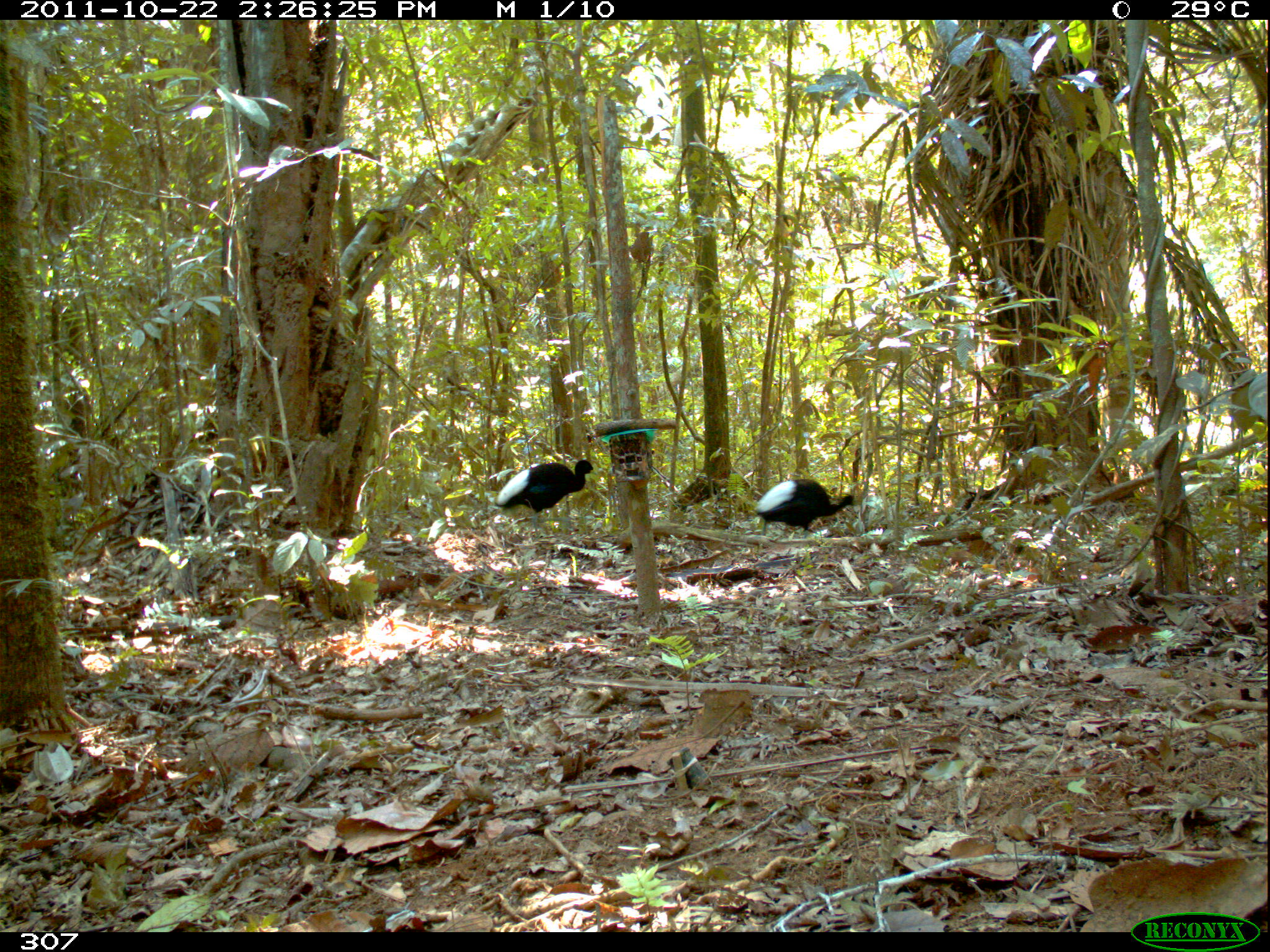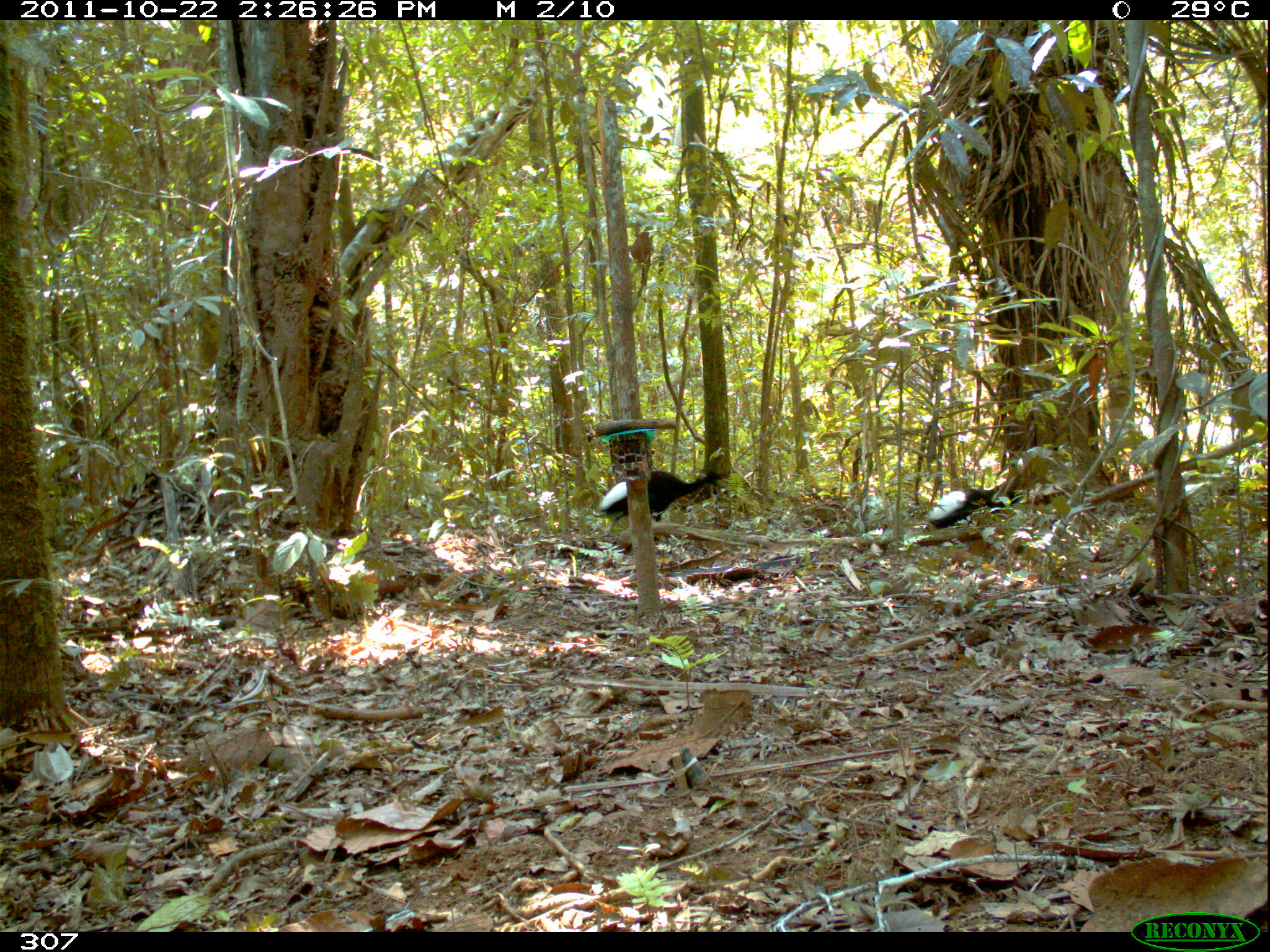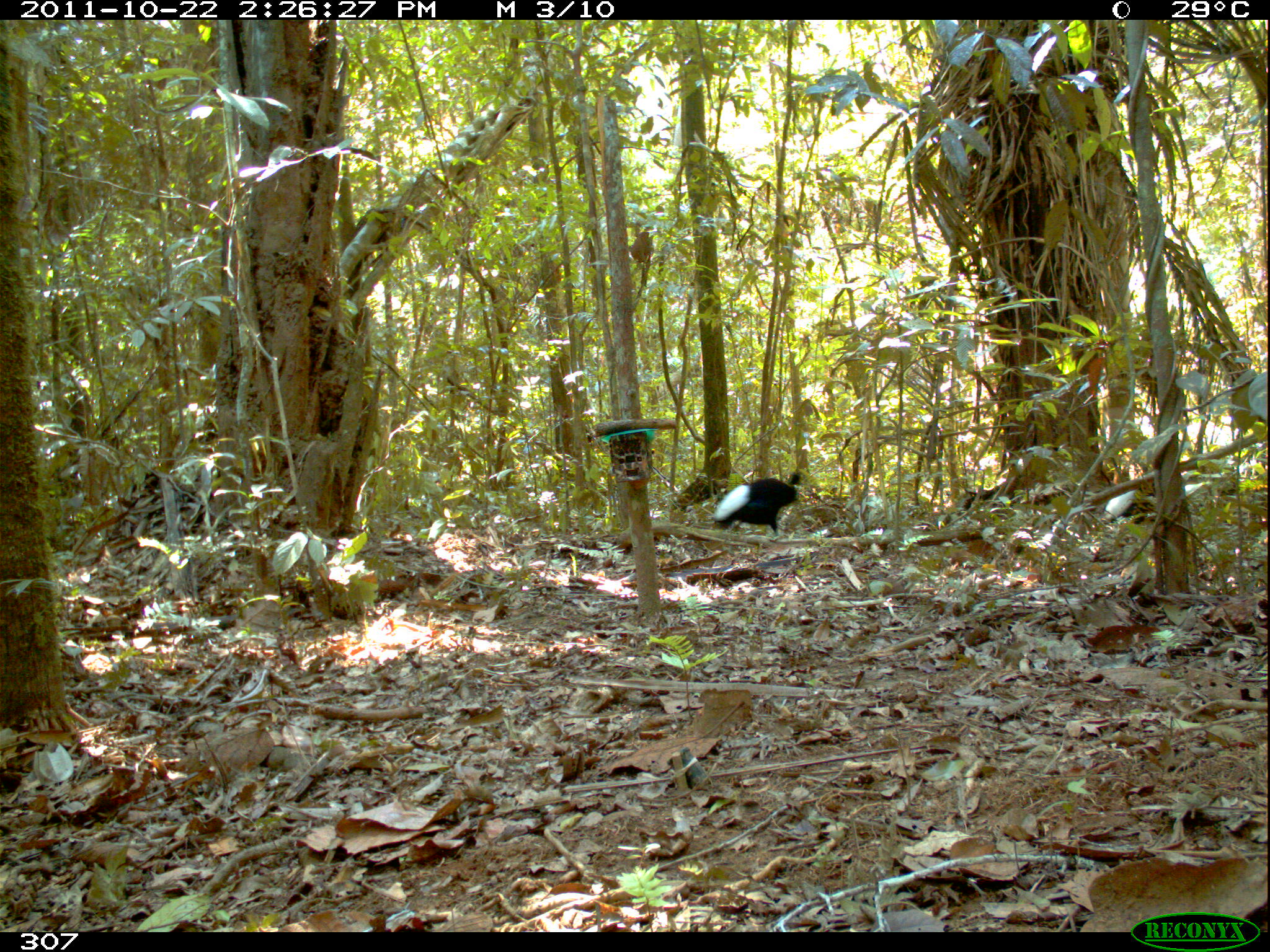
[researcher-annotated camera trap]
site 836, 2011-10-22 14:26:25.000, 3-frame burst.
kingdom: Animalia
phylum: Chordata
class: Aves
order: Gruiformes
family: Psophiidae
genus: Psophia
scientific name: Psophia leucoptera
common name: pale-winged trumpeter